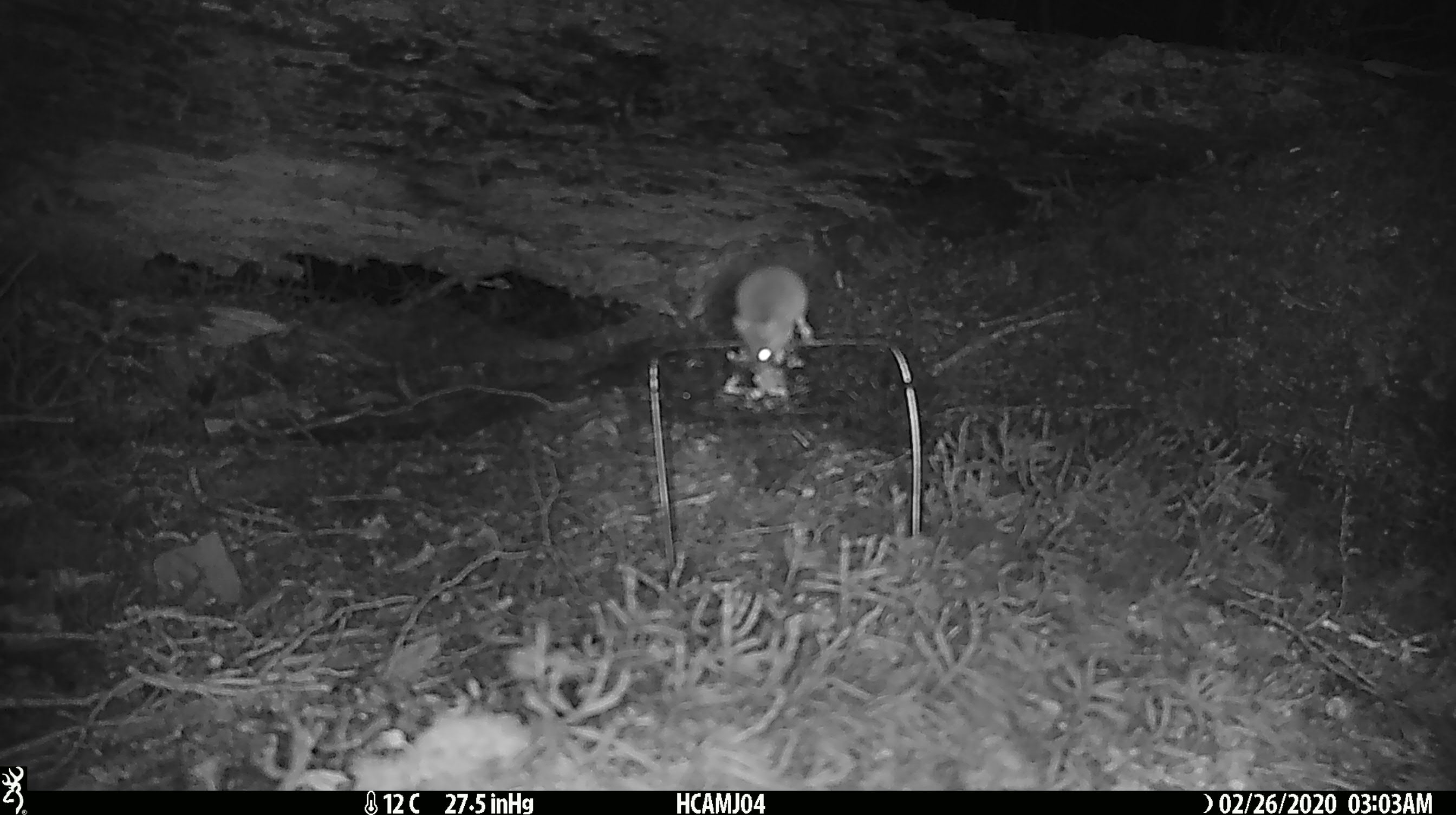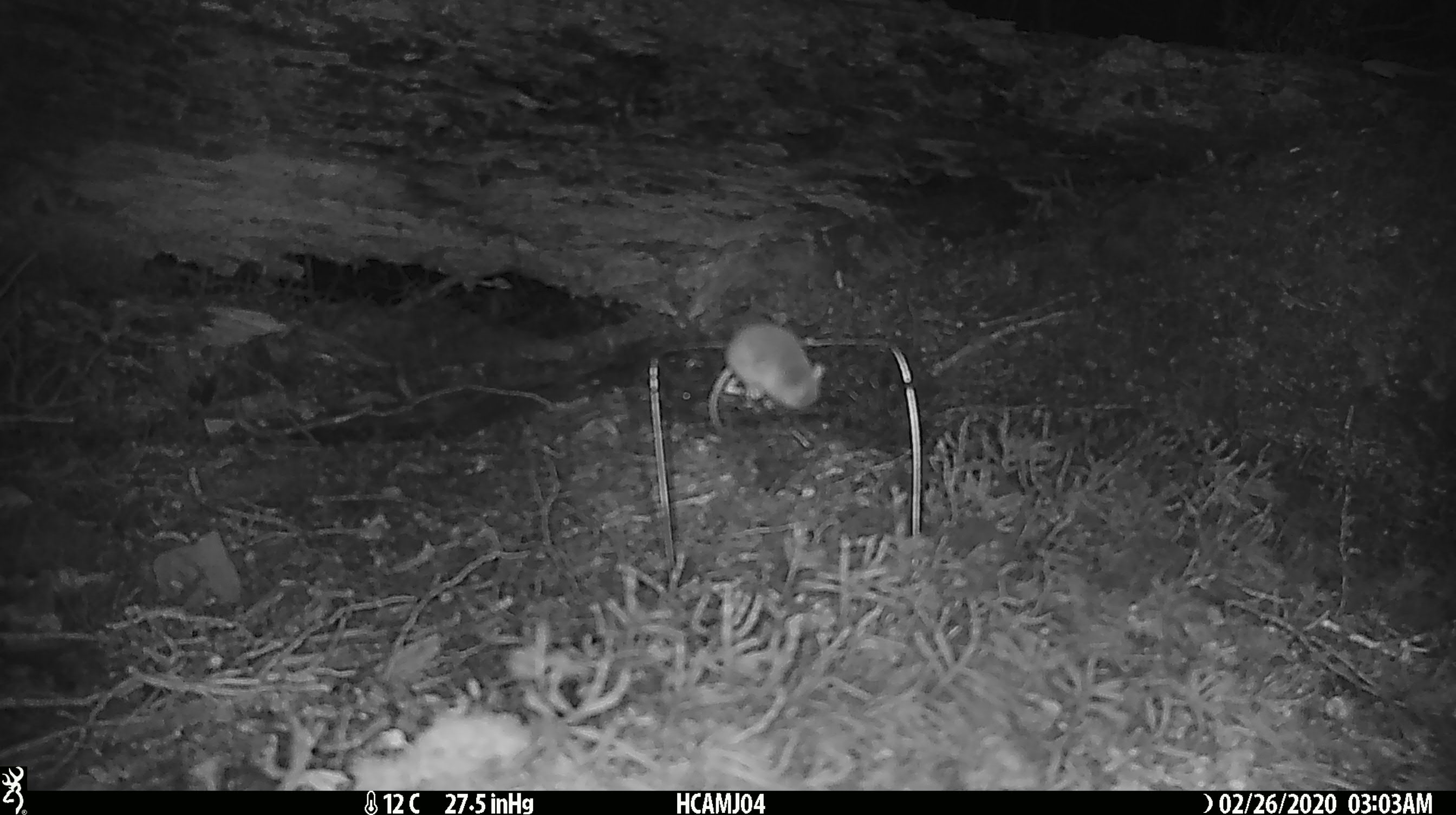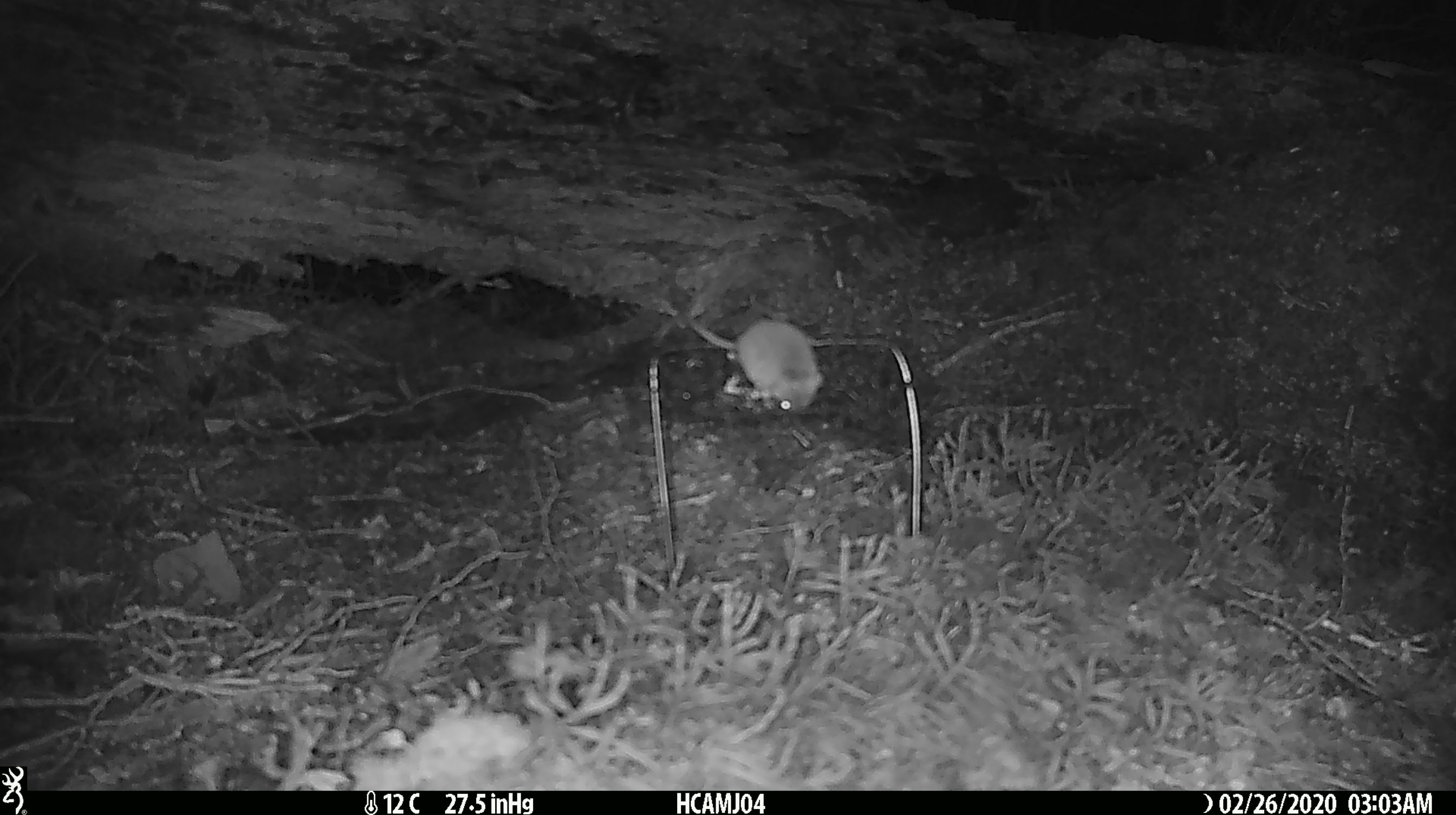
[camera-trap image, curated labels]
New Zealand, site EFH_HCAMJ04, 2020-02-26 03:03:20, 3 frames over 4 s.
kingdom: Animalia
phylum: Chordata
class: Mammalia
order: Rodentia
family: Muridae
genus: Mus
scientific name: Mus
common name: mouse